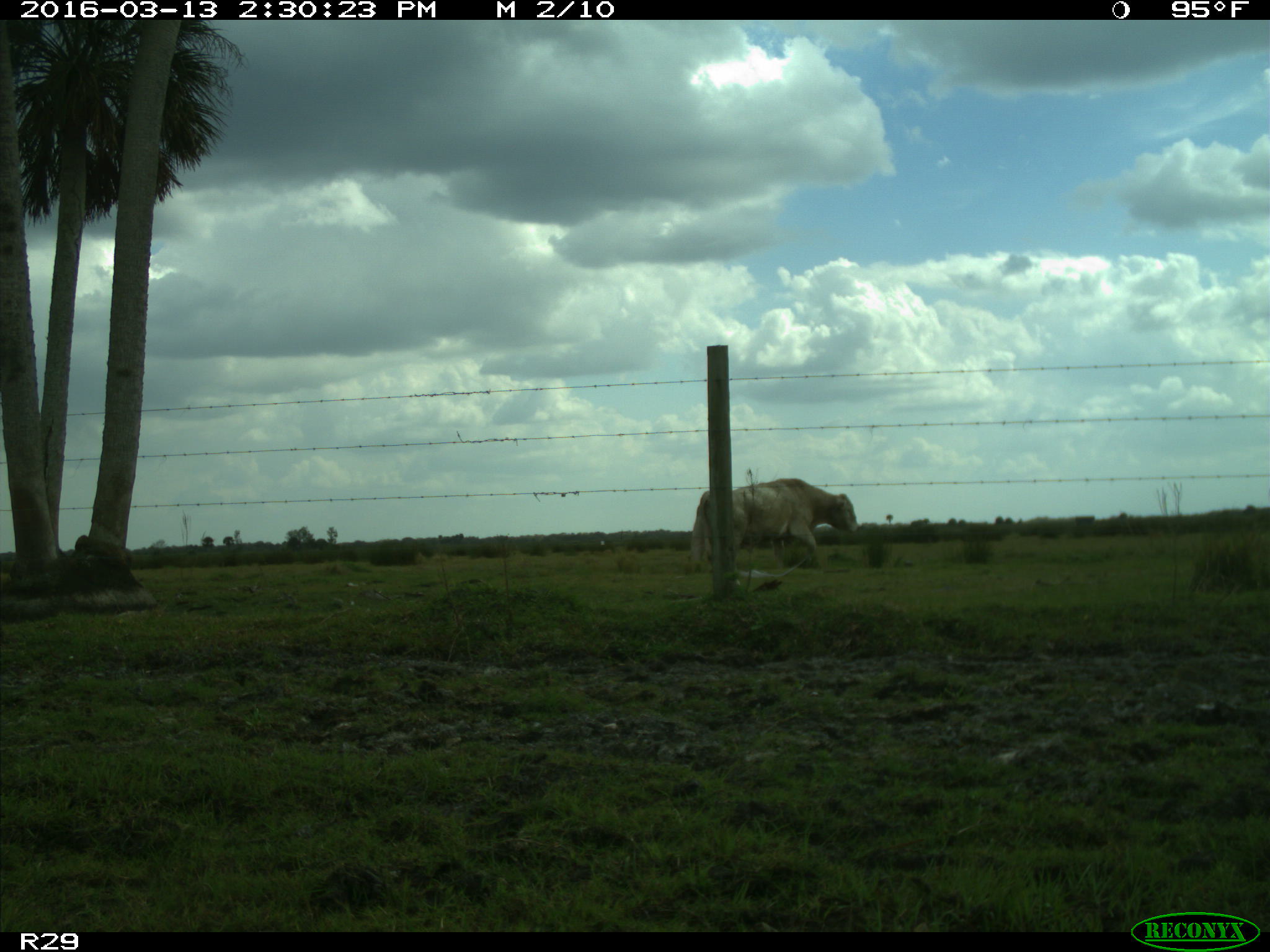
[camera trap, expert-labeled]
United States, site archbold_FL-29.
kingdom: Animalia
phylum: Chordata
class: Mammalia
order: Artiodactyla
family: Bovidae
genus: Bos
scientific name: Bos taurus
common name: domestic cow